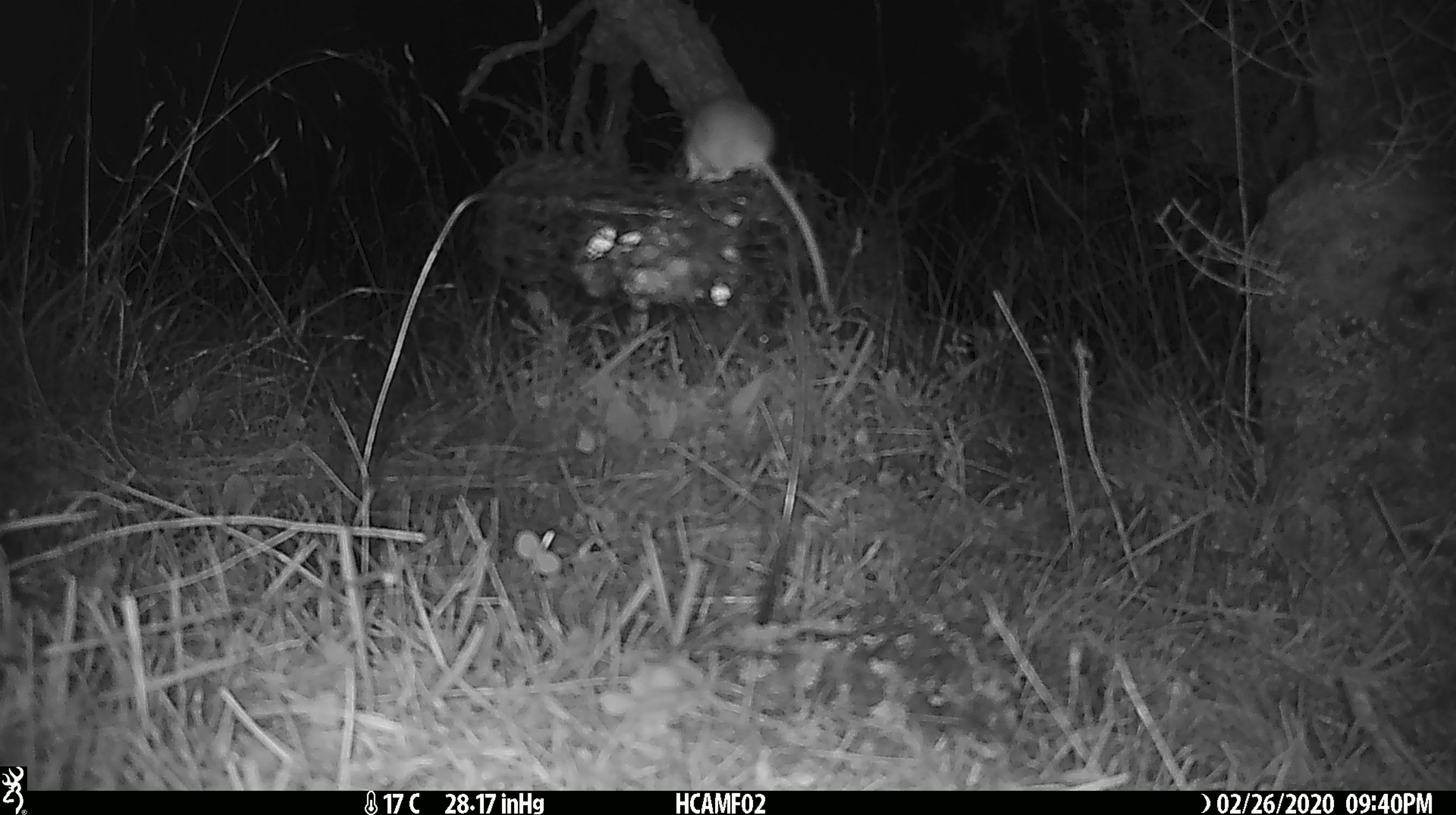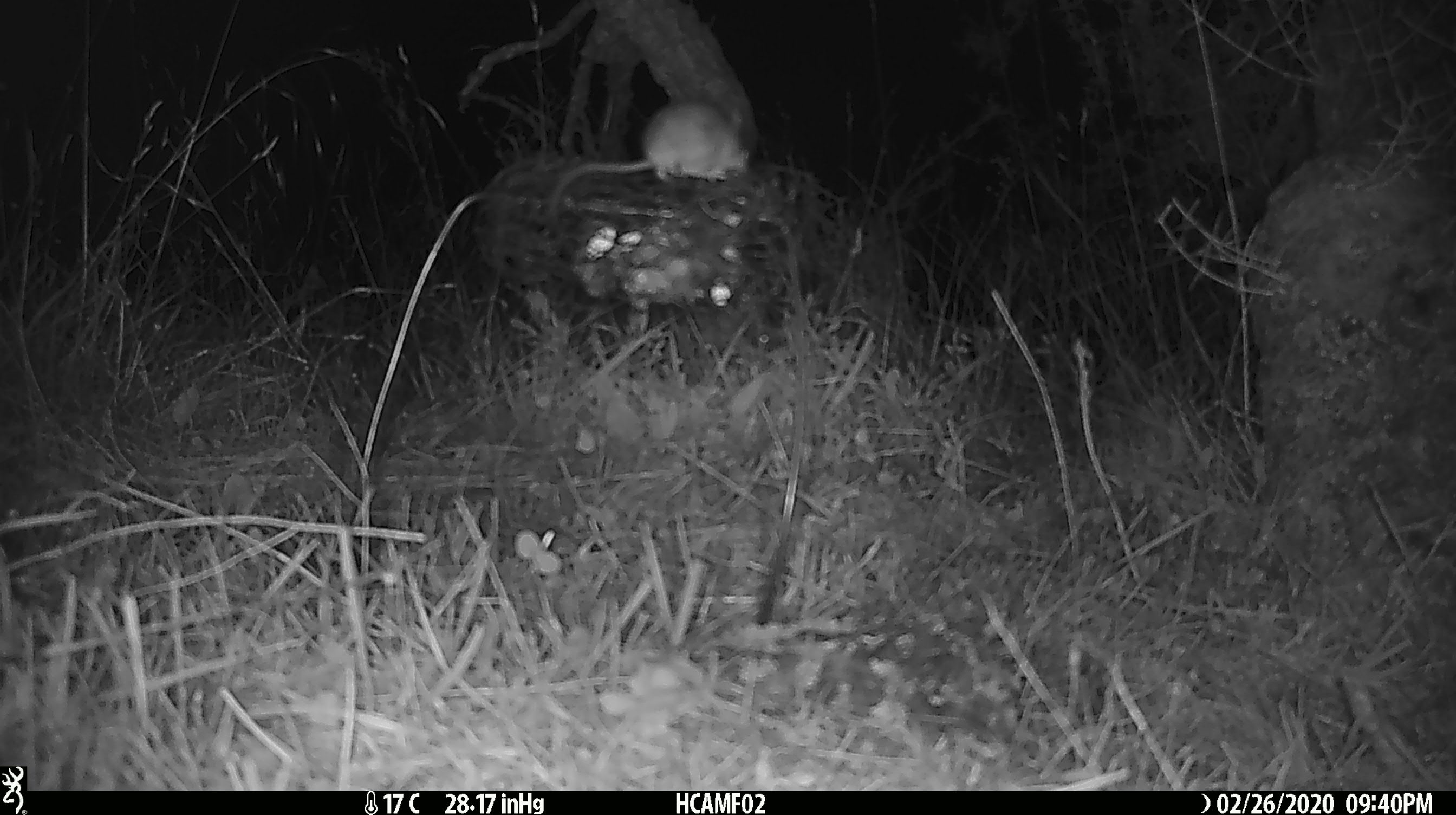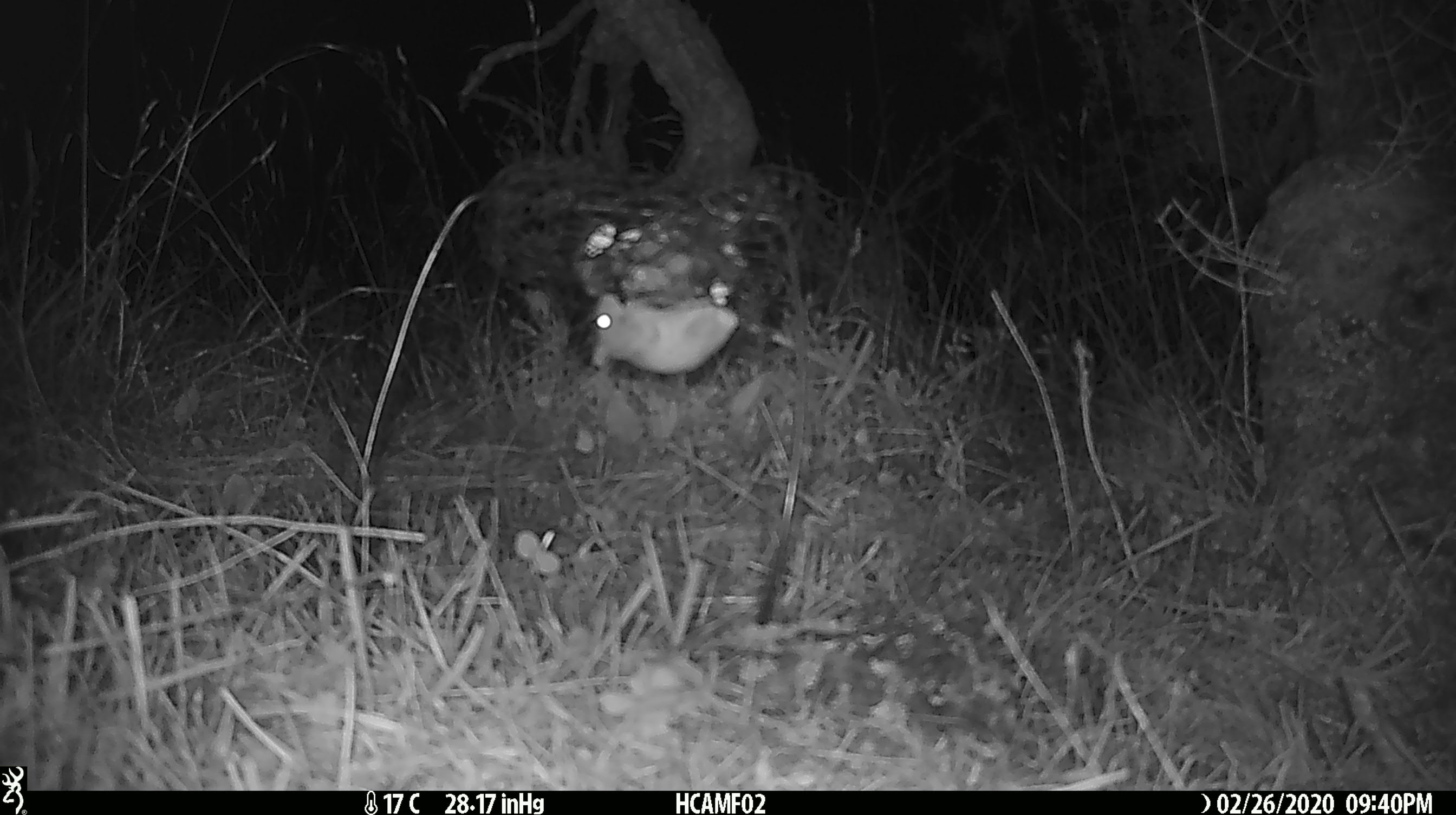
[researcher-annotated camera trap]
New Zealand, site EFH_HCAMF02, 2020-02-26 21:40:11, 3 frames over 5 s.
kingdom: Animalia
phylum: Chordata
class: Mammalia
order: Rodentia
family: Muridae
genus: Mus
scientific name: Mus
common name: mouse